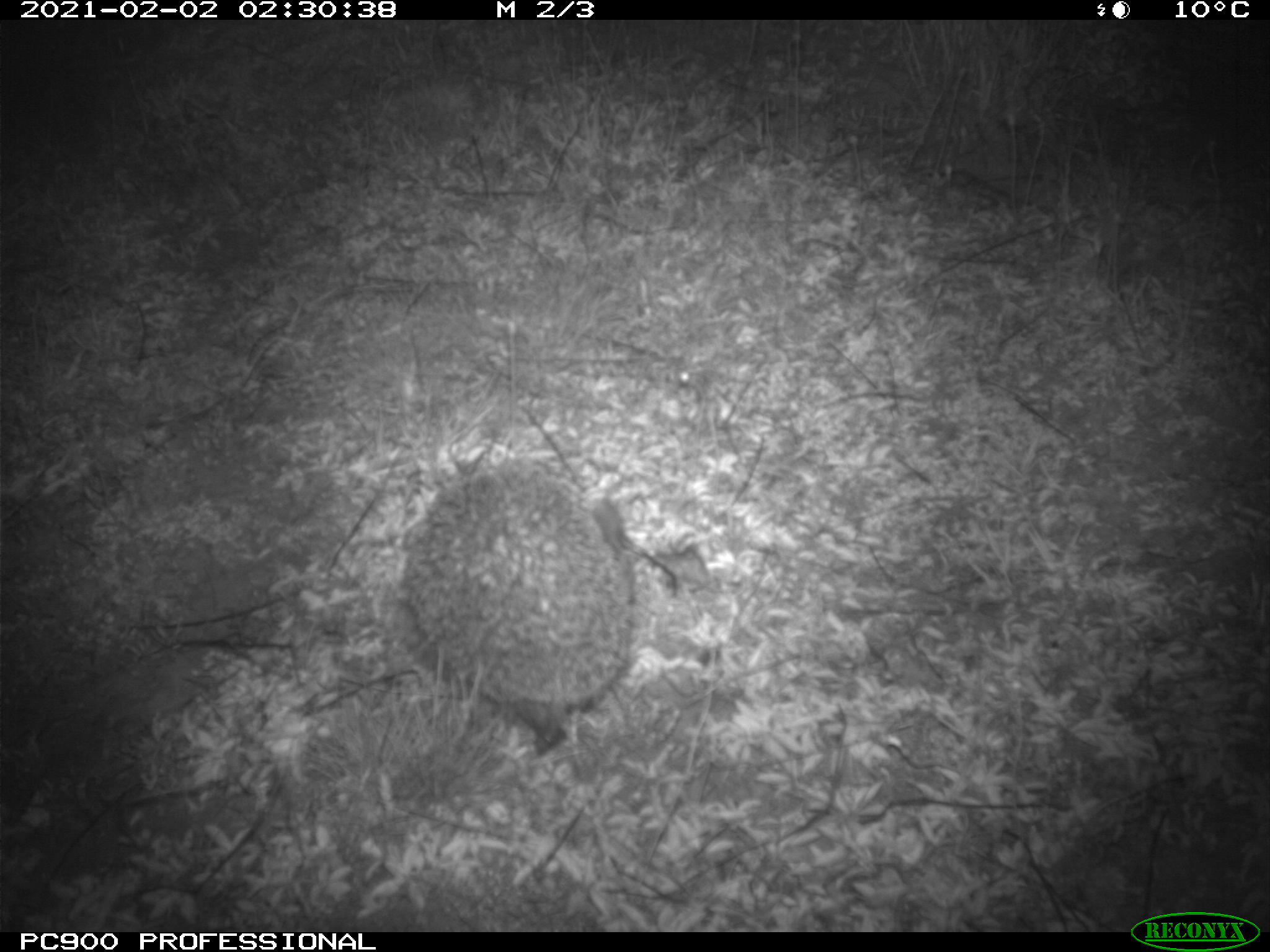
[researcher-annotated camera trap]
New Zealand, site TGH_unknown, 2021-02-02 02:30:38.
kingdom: Animalia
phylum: Chordata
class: Mammalia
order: Eulipotyphla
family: Erinaceidae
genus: Erinaceus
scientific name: Erinaceus europaeus europaeus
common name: european hedgehog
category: hedgehog